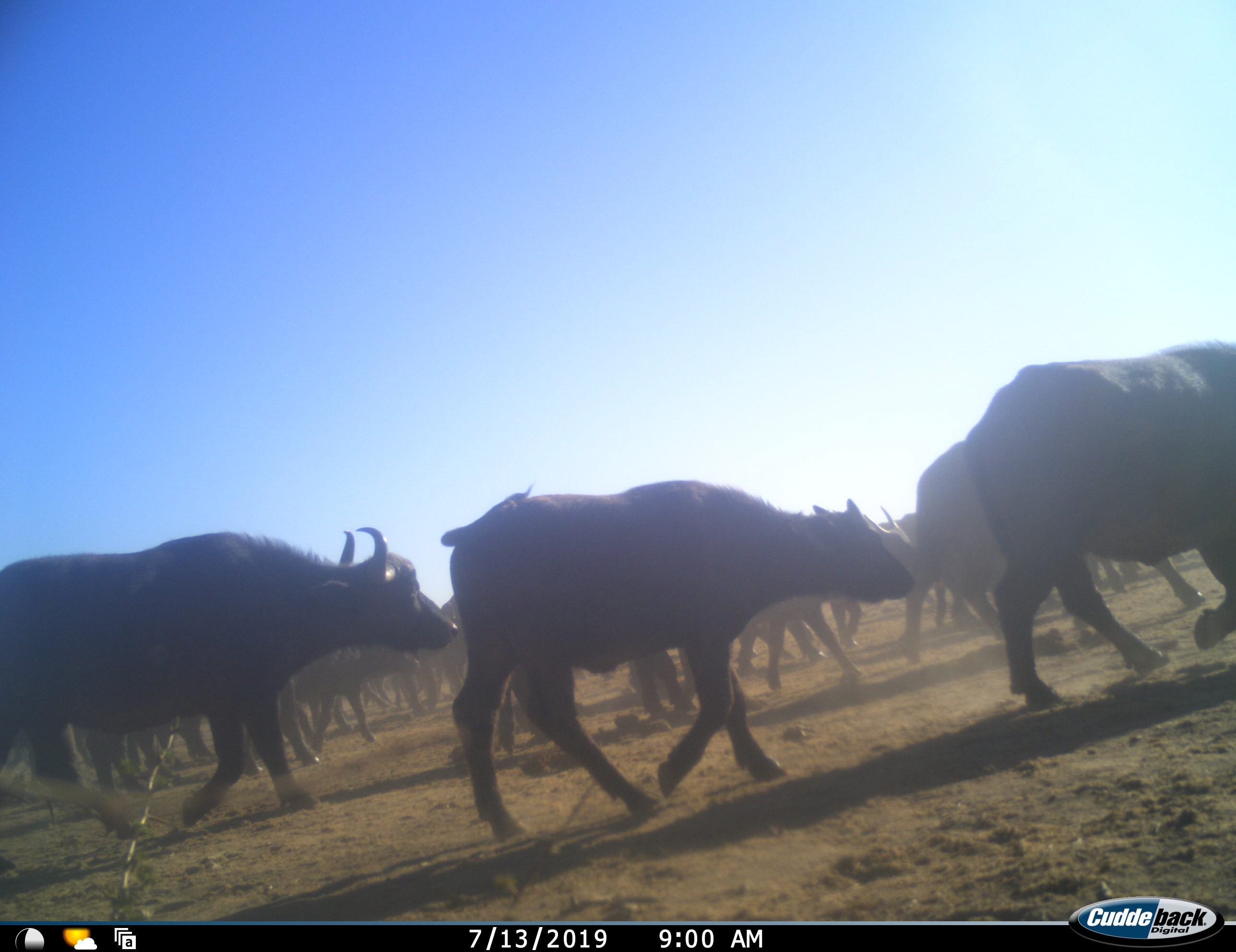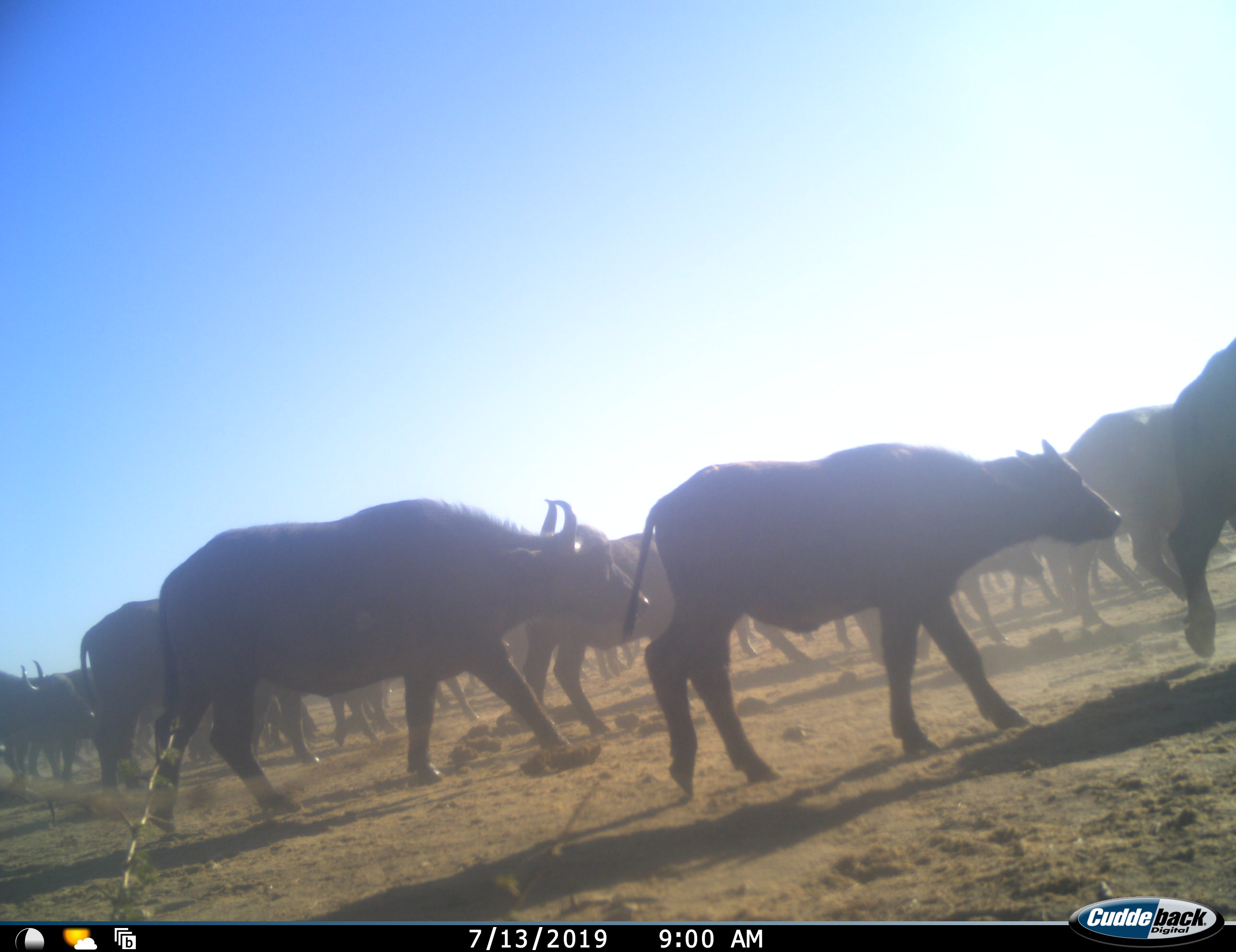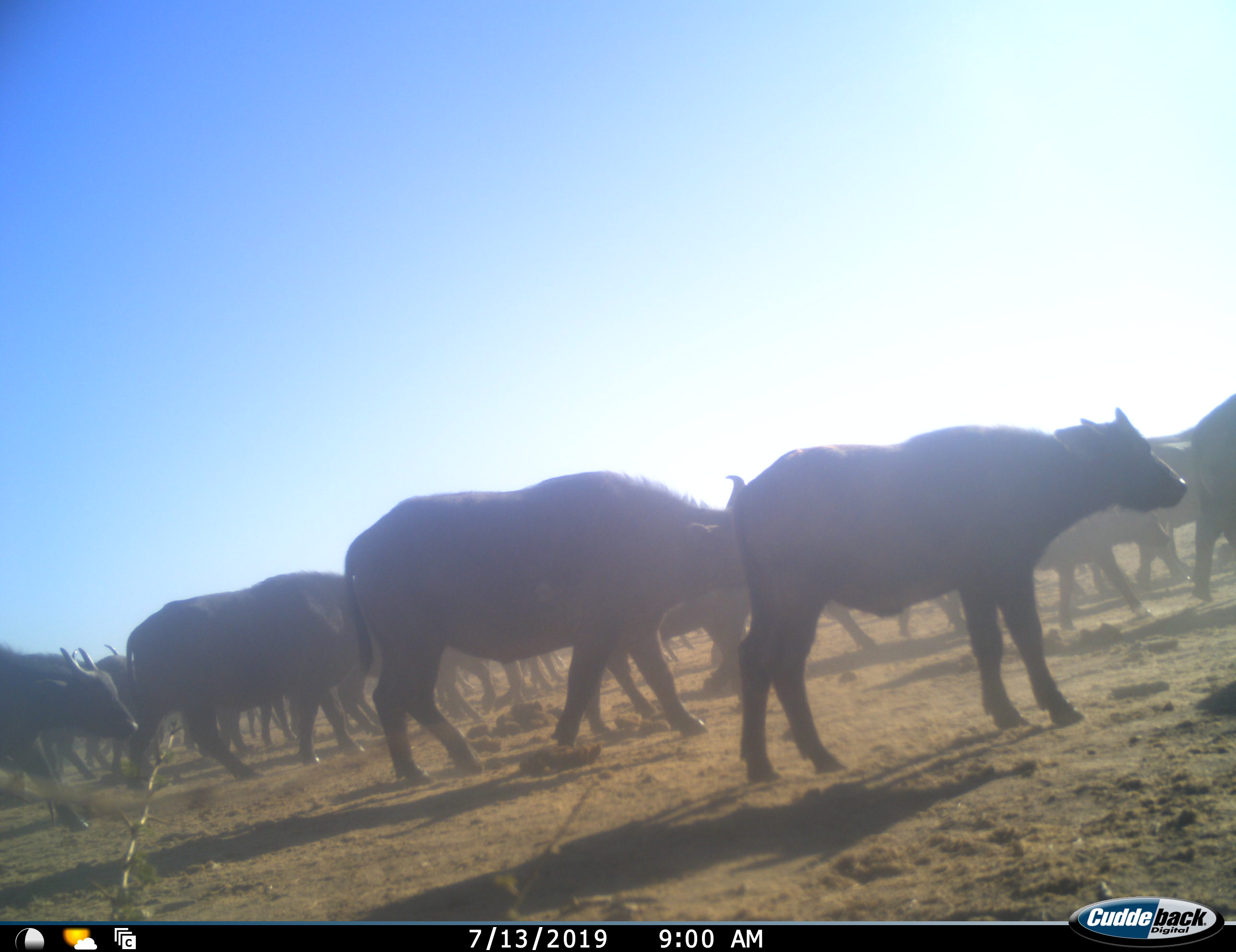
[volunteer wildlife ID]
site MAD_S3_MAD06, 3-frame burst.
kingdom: Animalia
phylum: Chordata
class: Mammalia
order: Artiodactyla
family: Bovidae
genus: Syncerus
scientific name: Syncerus caffer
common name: african buffalo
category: buffalo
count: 11-50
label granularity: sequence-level